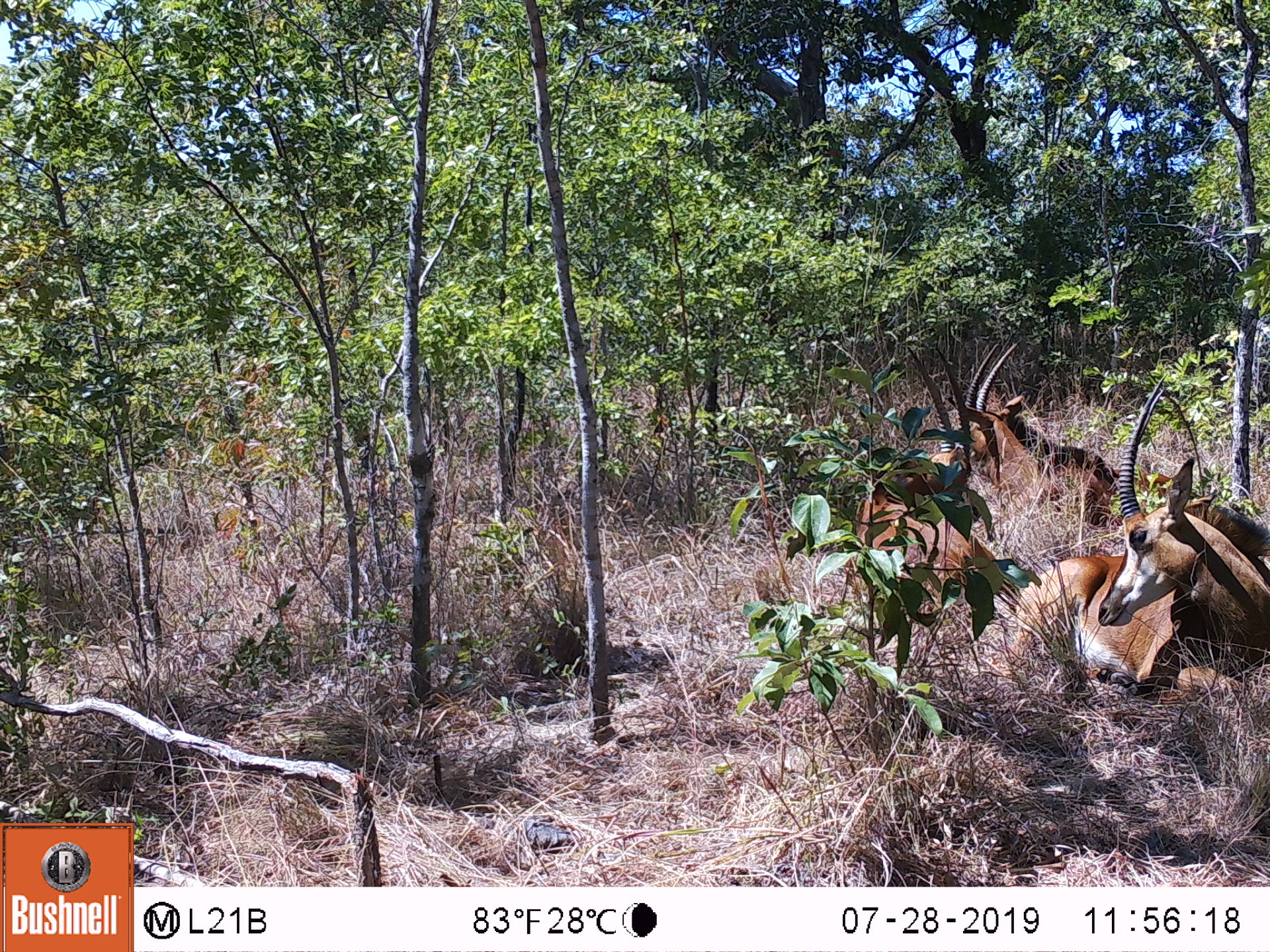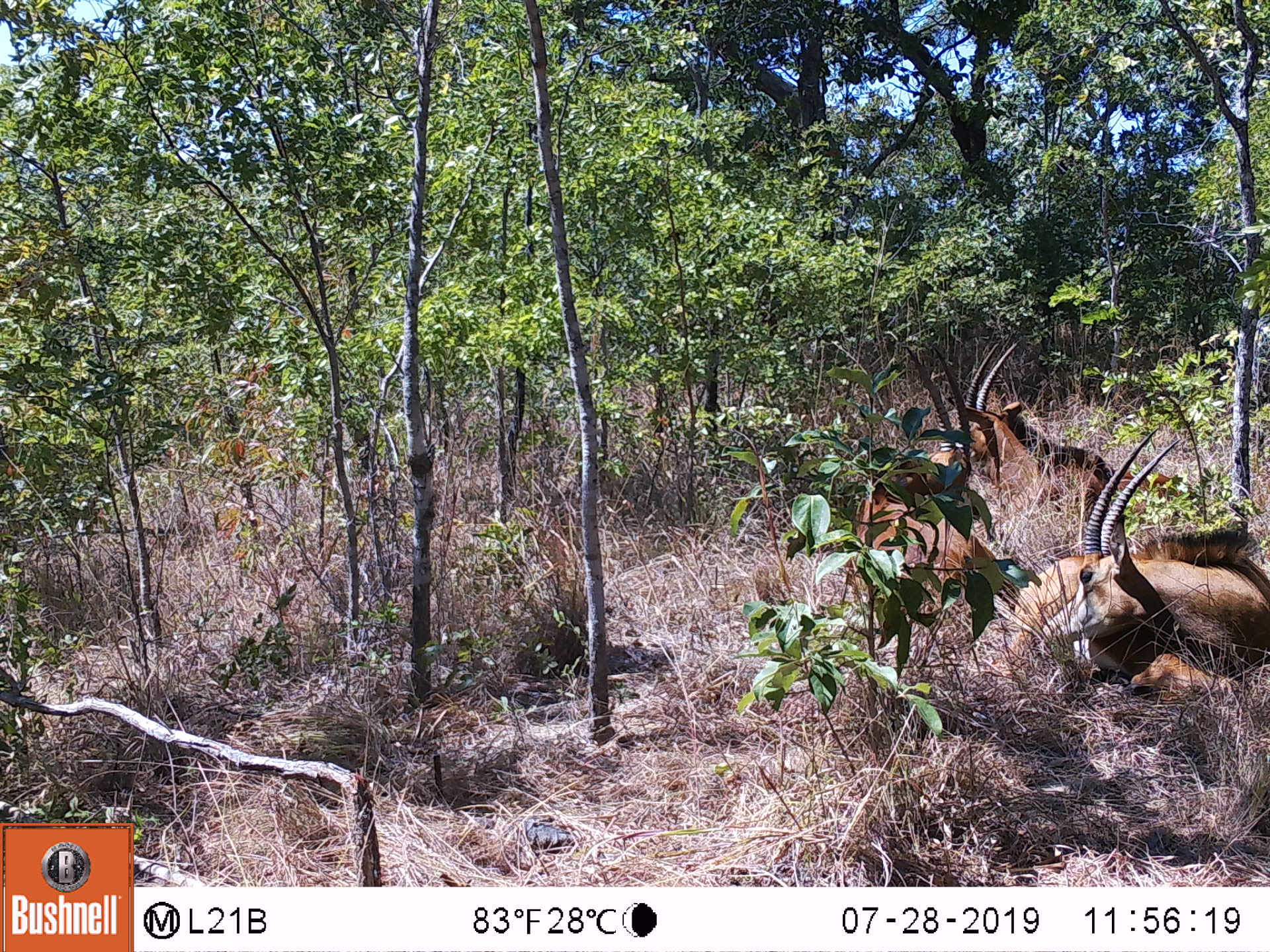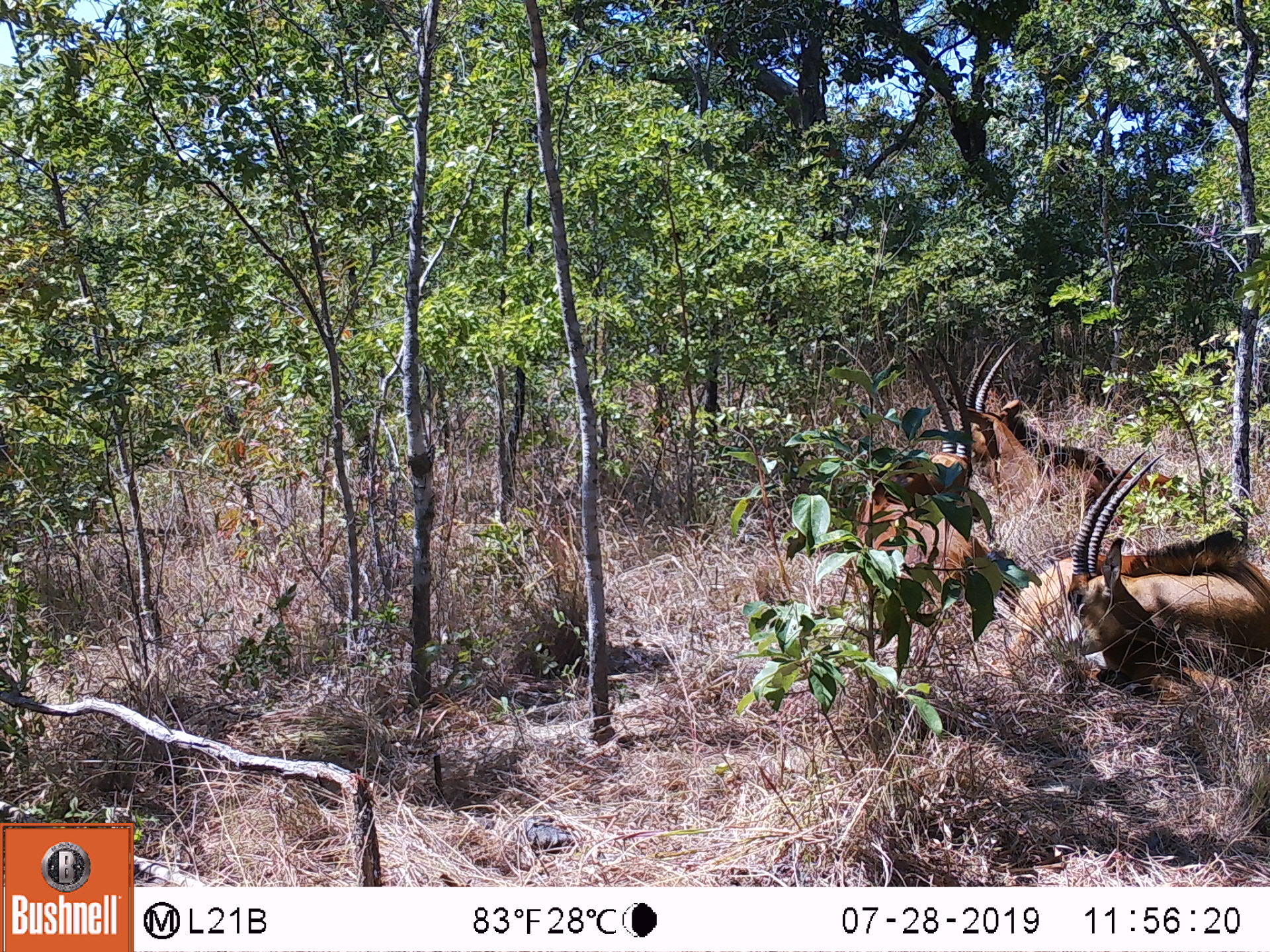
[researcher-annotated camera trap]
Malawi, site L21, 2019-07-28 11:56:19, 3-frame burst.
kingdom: Animalia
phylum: Chordata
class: Mammalia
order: Artiodactyla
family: Bovidae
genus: Hippotragus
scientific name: Hippotragus niger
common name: sable antelope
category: sable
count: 2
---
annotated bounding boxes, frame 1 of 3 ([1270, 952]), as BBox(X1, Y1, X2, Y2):
sable: BBox(1010, 389, 1262, 690); BBox(850, 348, 1013, 609)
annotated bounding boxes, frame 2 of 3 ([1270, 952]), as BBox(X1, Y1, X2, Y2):
sable: BBox(1010, 448, 1262, 683); BBox(846, 350, 966, 613); BBox(976, 342, 1098, 480)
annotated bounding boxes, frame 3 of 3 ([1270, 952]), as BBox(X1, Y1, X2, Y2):
sable: BBox(1007, 451, 1262, 690); BBox(841, 343, 966, 627); BBox(971, 348, 1116, 498)